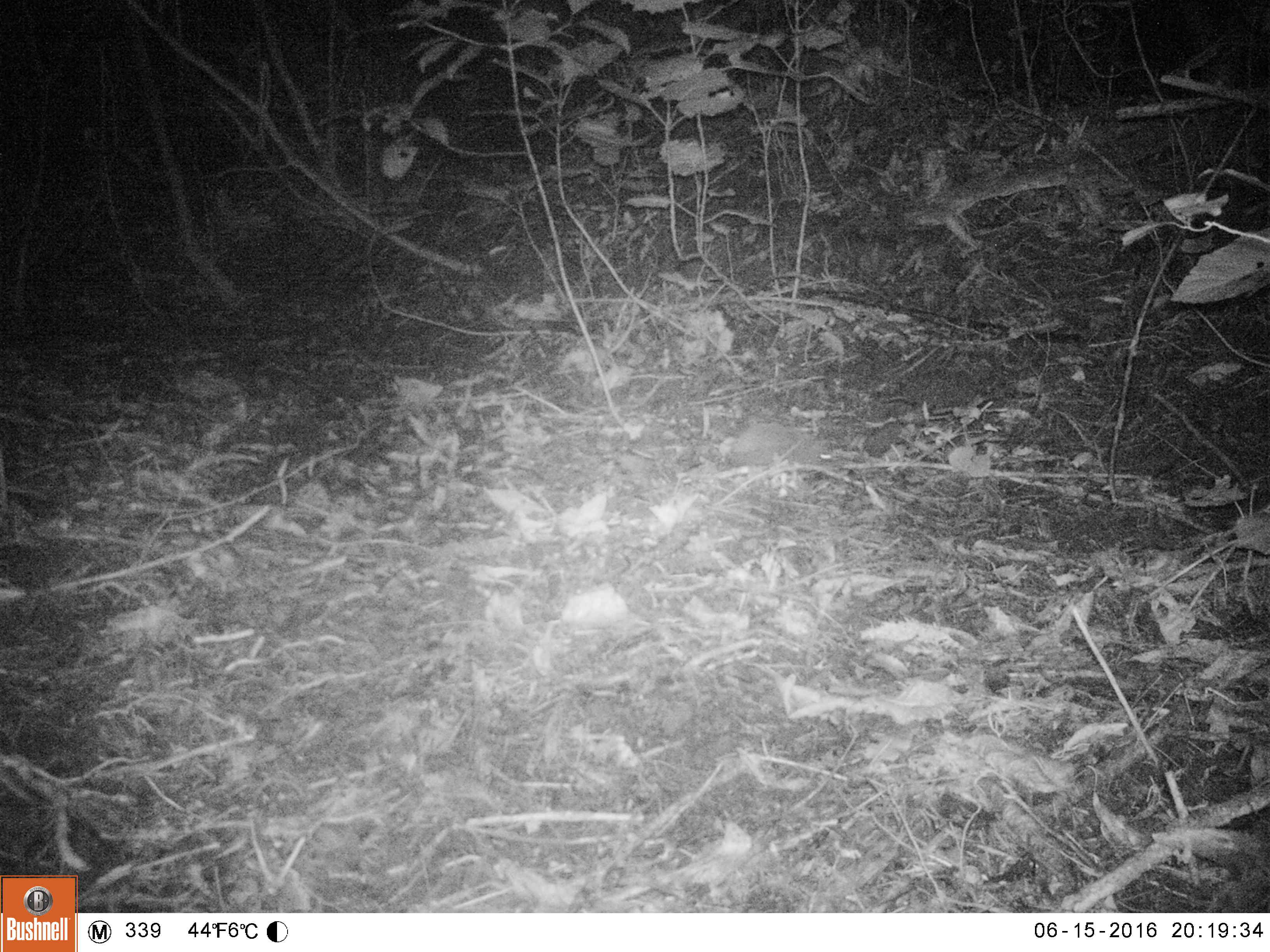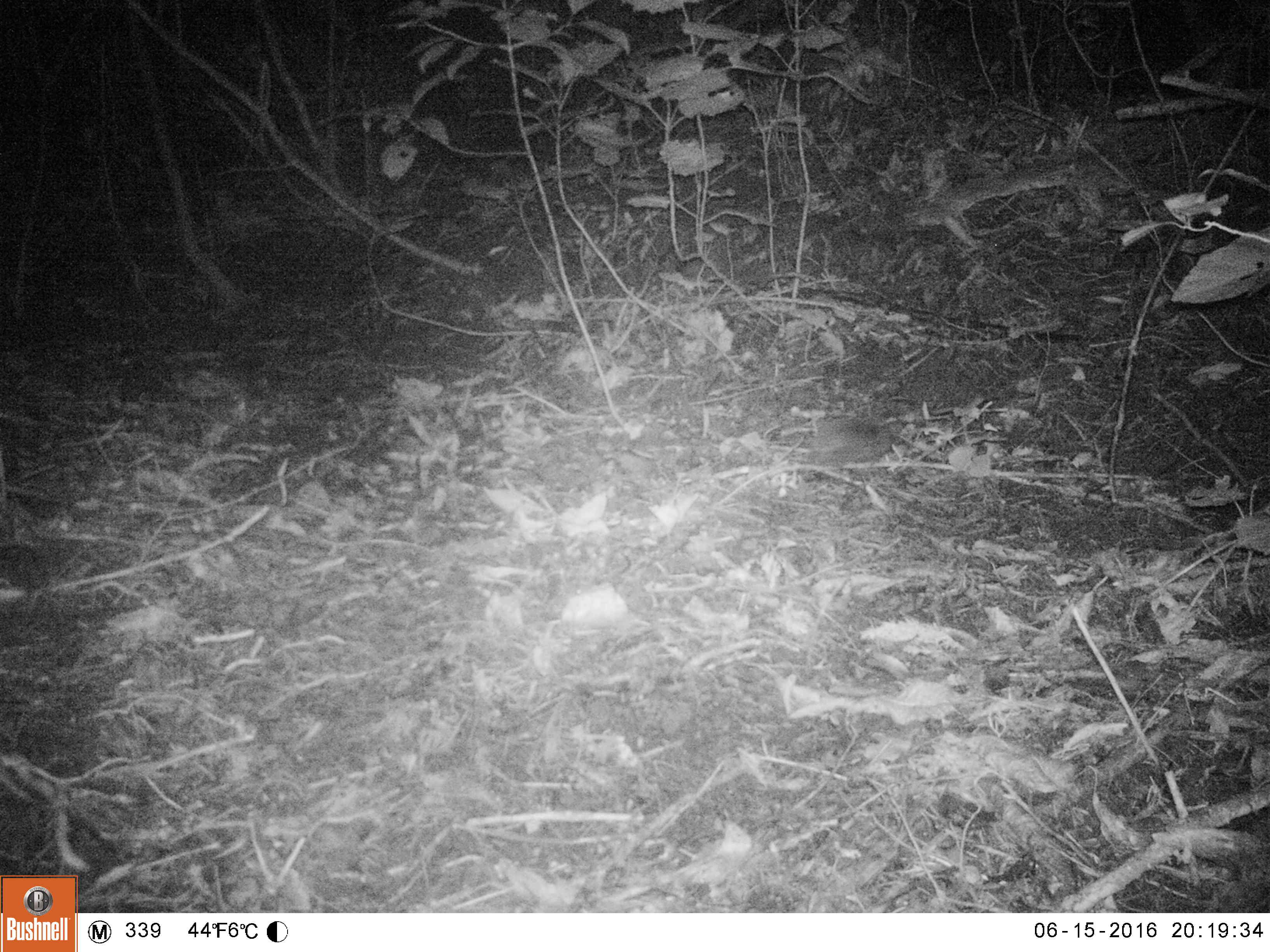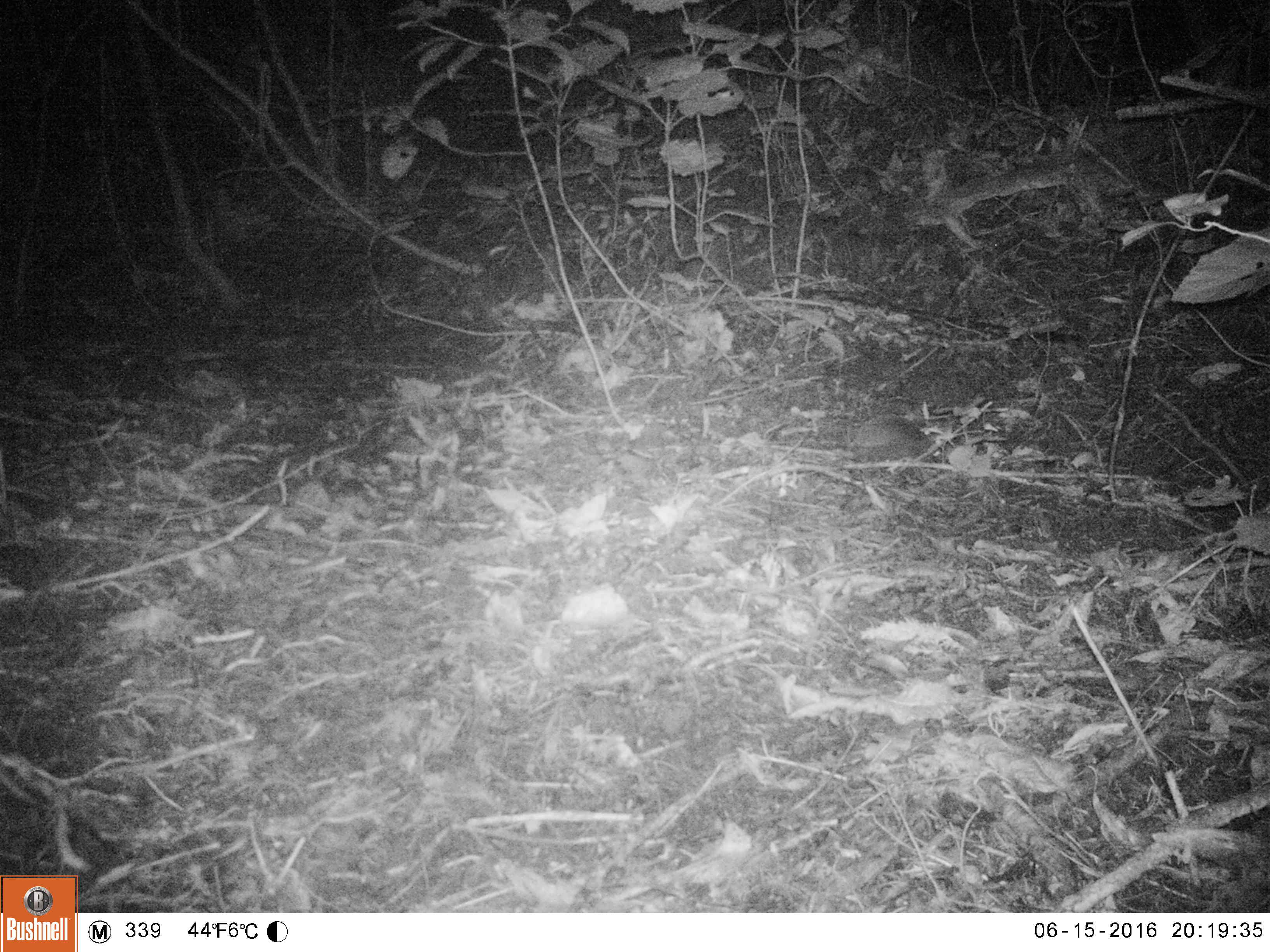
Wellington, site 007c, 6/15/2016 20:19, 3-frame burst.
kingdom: Animalia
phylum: Chordata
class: Mammalia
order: Eulipotyphla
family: Erinaceidae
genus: Erinaceus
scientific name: Erinaceus europaeus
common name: hedgehog